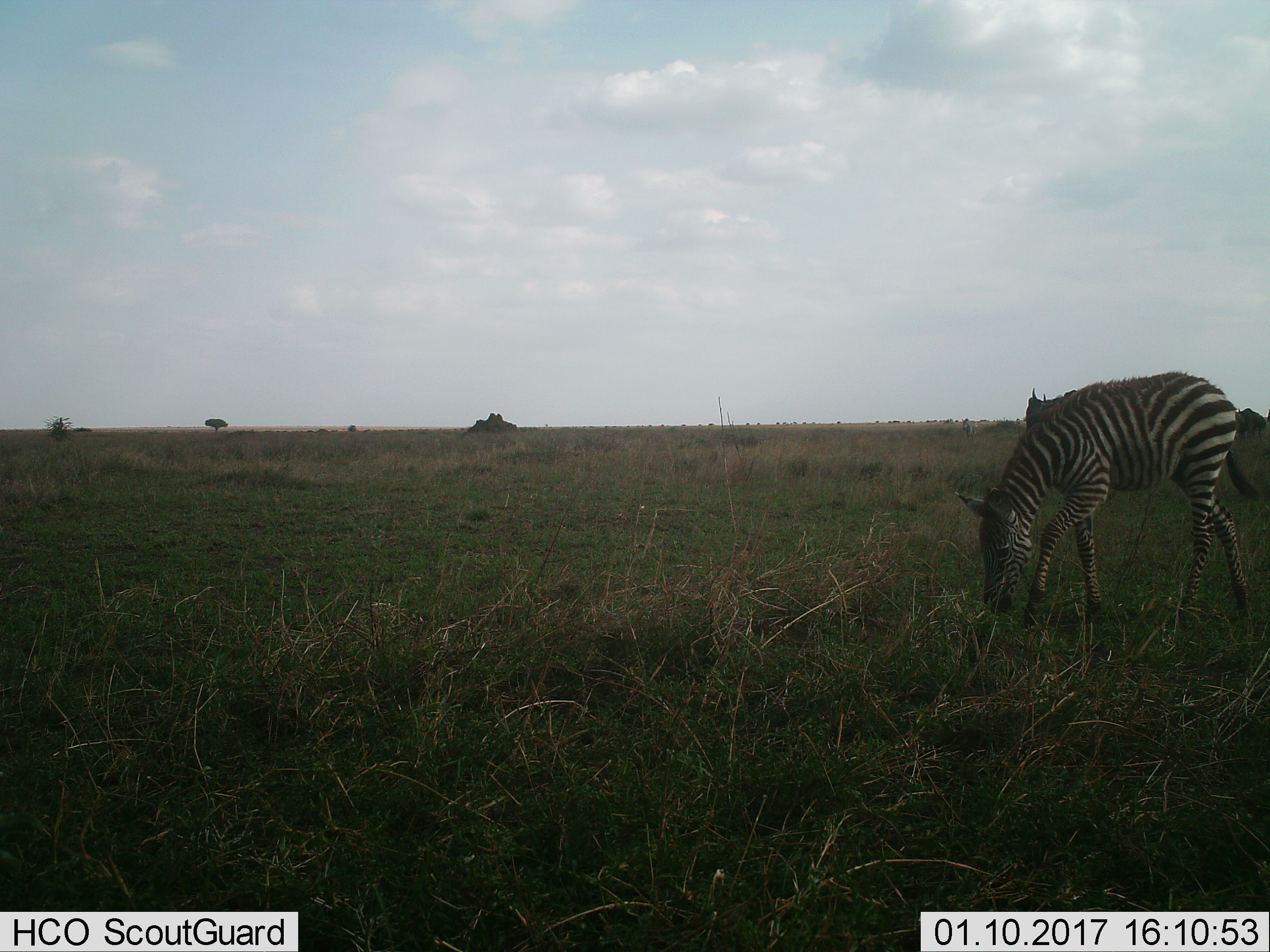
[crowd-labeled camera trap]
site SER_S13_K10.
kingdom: Animalia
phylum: Chordata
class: Mammalia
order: Perissodactyla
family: Equidae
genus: Equus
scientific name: Equus quagga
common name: plains zebra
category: zebraplains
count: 1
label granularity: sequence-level